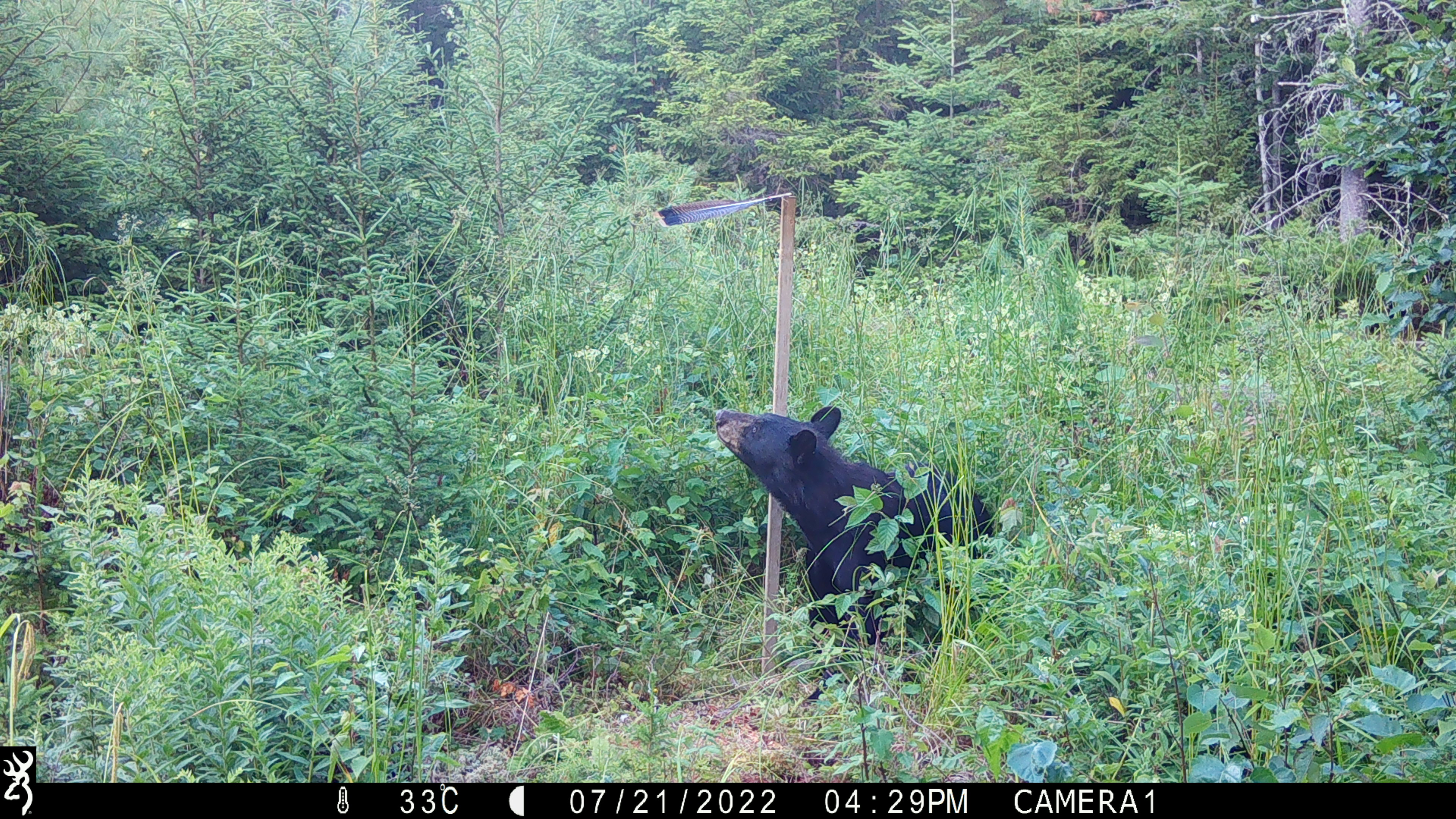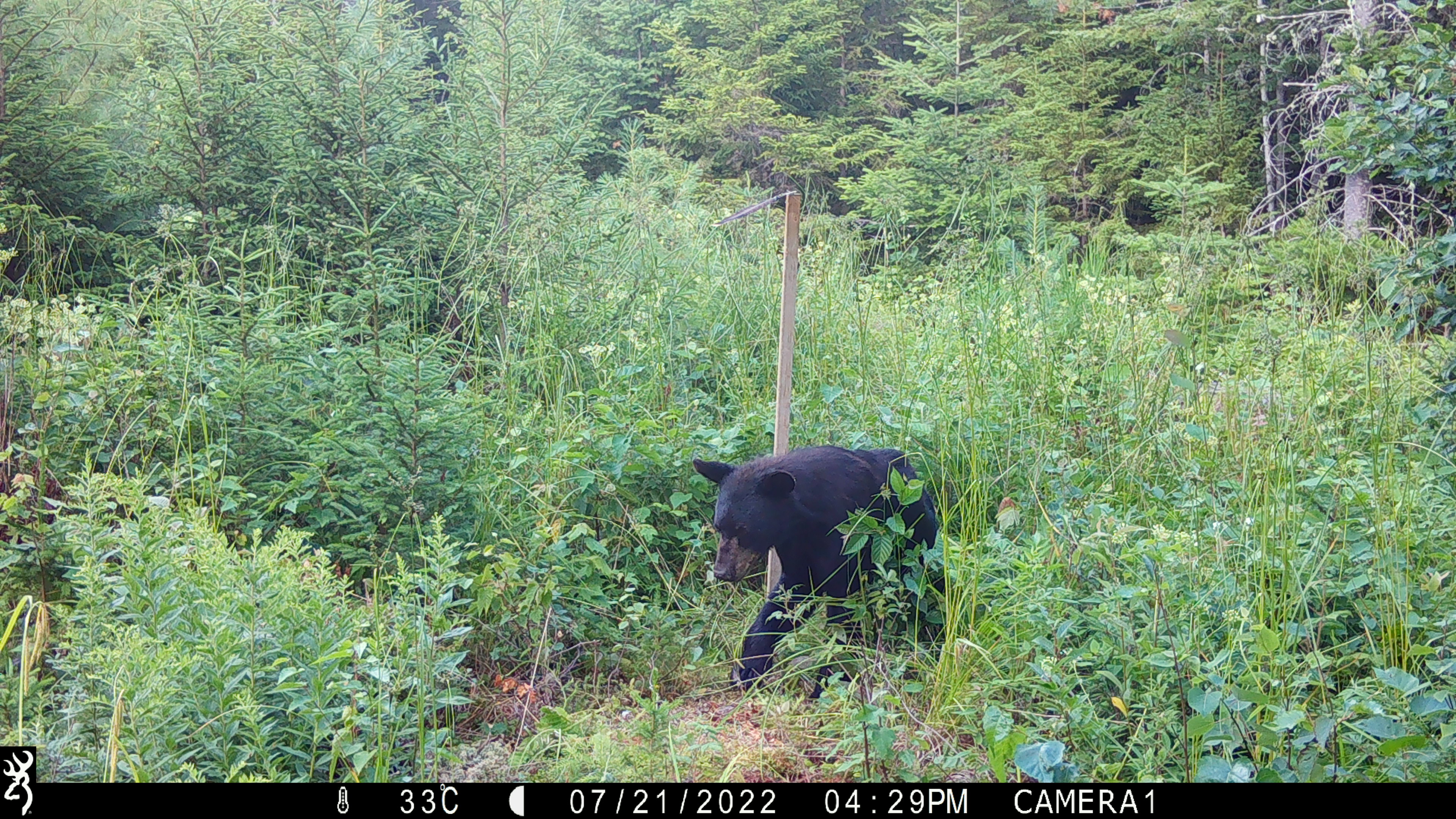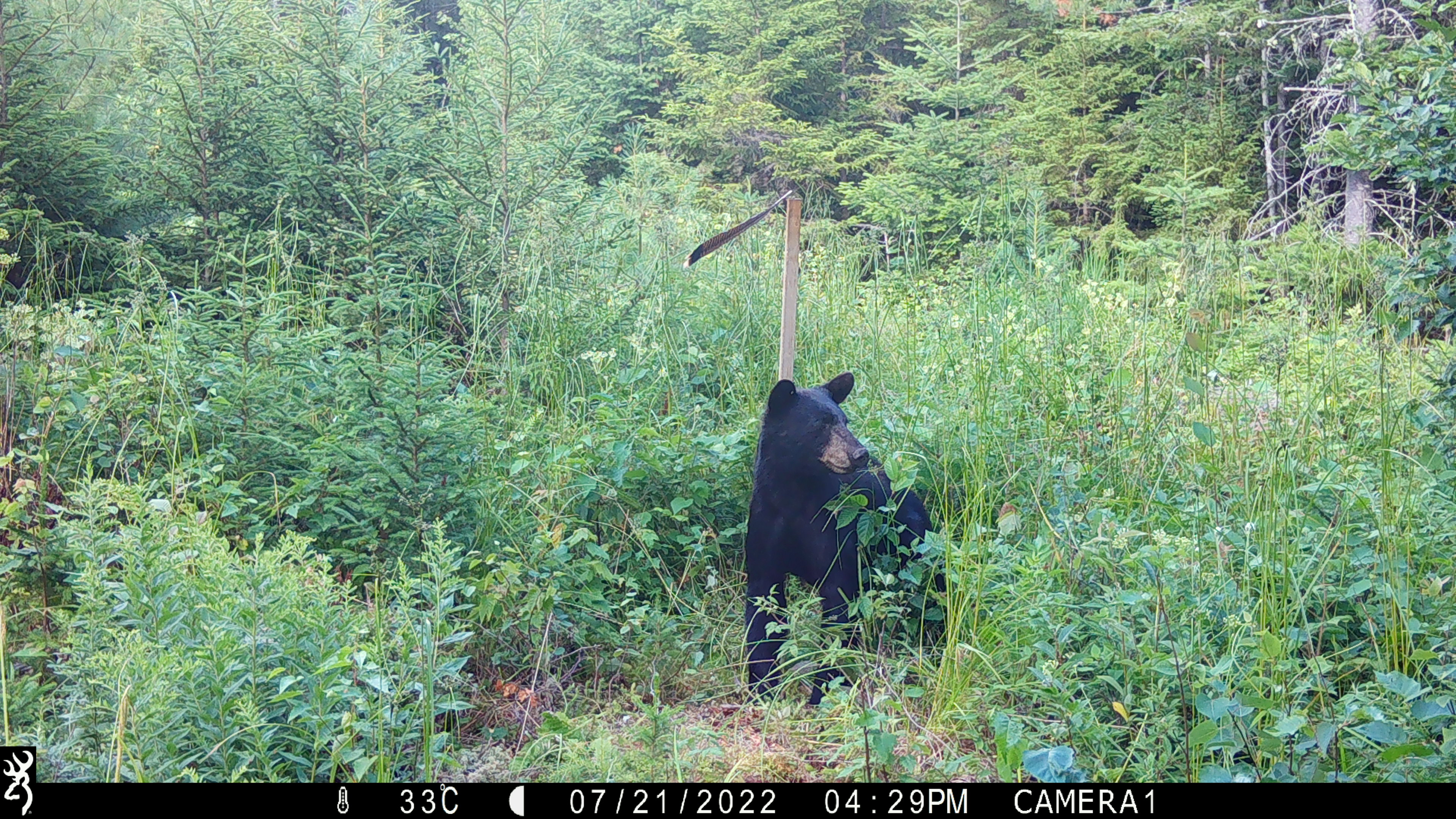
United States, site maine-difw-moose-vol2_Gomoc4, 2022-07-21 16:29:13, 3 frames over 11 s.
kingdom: Animalia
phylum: Chordata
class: Mammalia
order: Carnivora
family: Ursidae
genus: Ursus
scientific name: Ursus americanus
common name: black bear